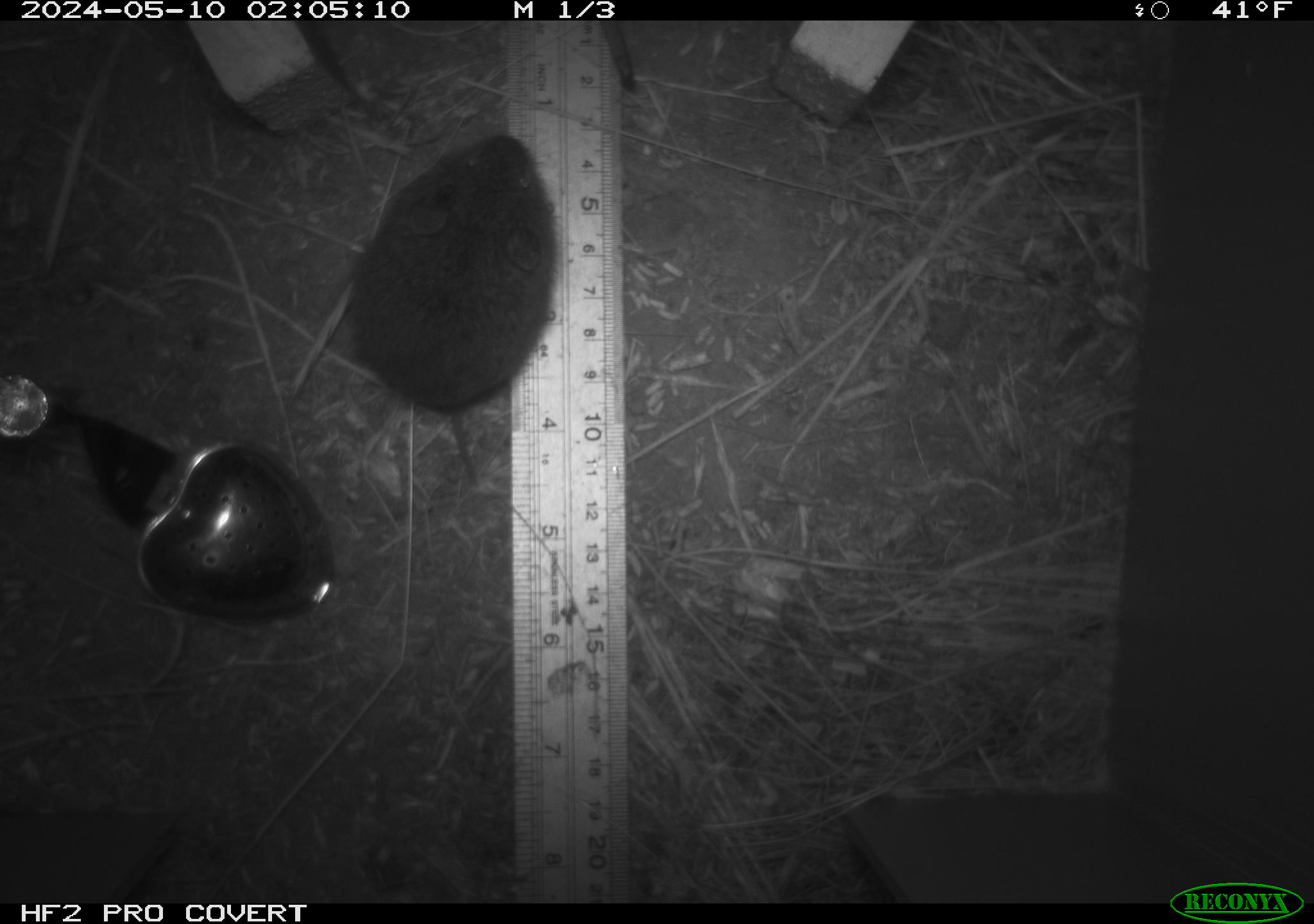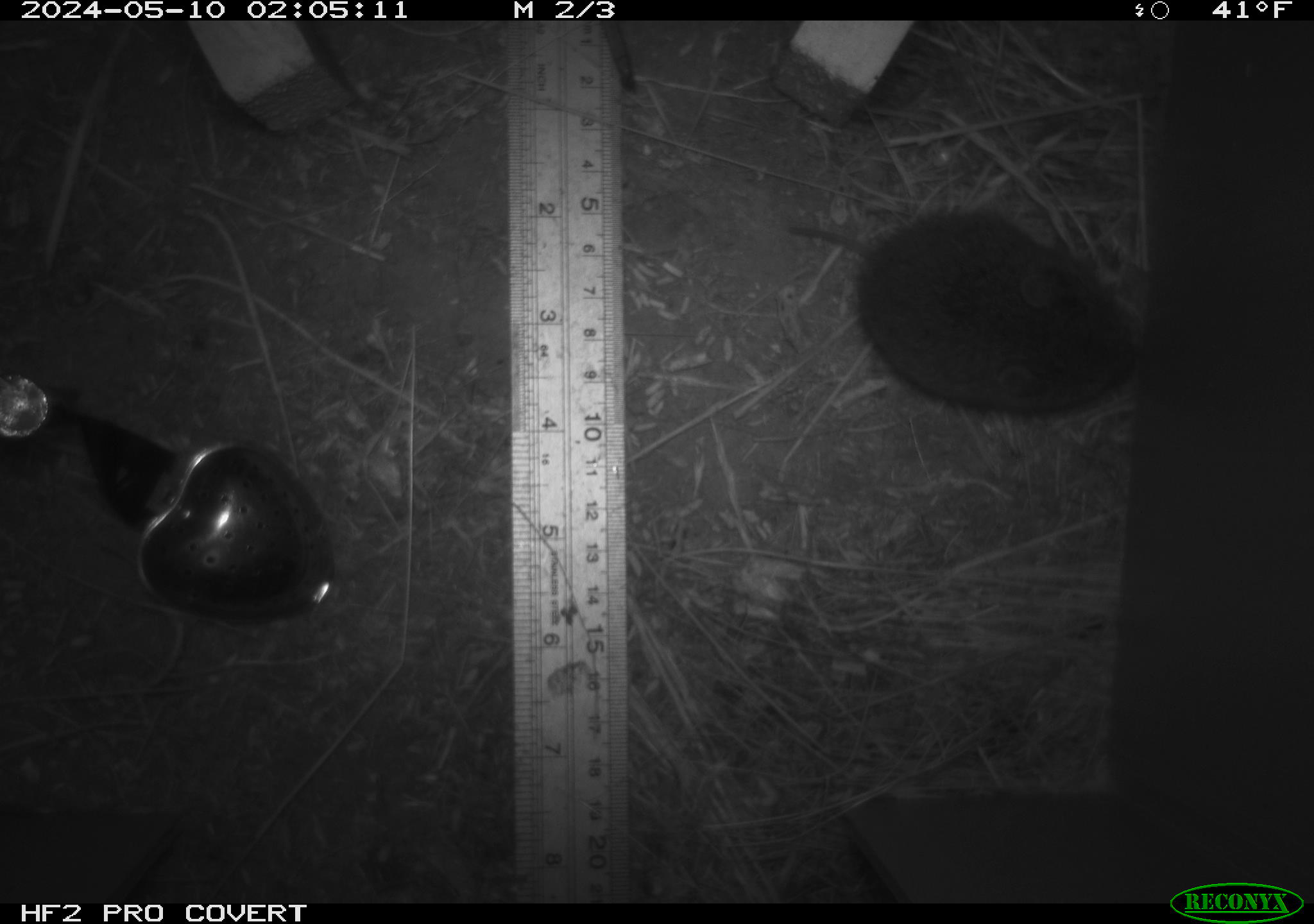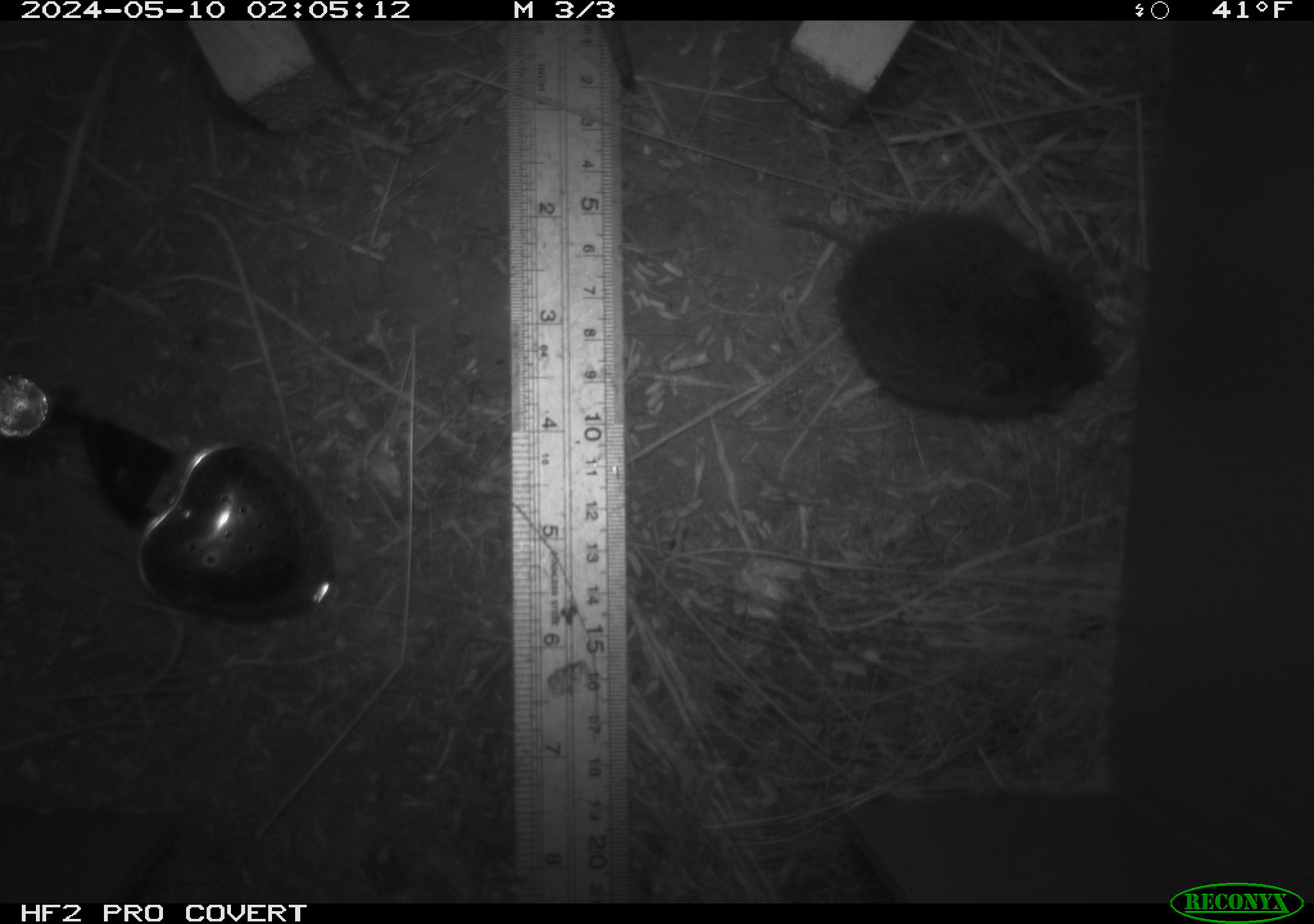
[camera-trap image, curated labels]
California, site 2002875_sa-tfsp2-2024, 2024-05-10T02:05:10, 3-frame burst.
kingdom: Animalia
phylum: Chordata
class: Mammalia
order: Rodentia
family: Cricetidae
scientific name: Arvicolinae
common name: voles, lemmings, and muskrats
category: arvicolinae subfamily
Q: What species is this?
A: Arvicolinae subfamily (voles, lemmings, and muskrats) (Arvicolinae).